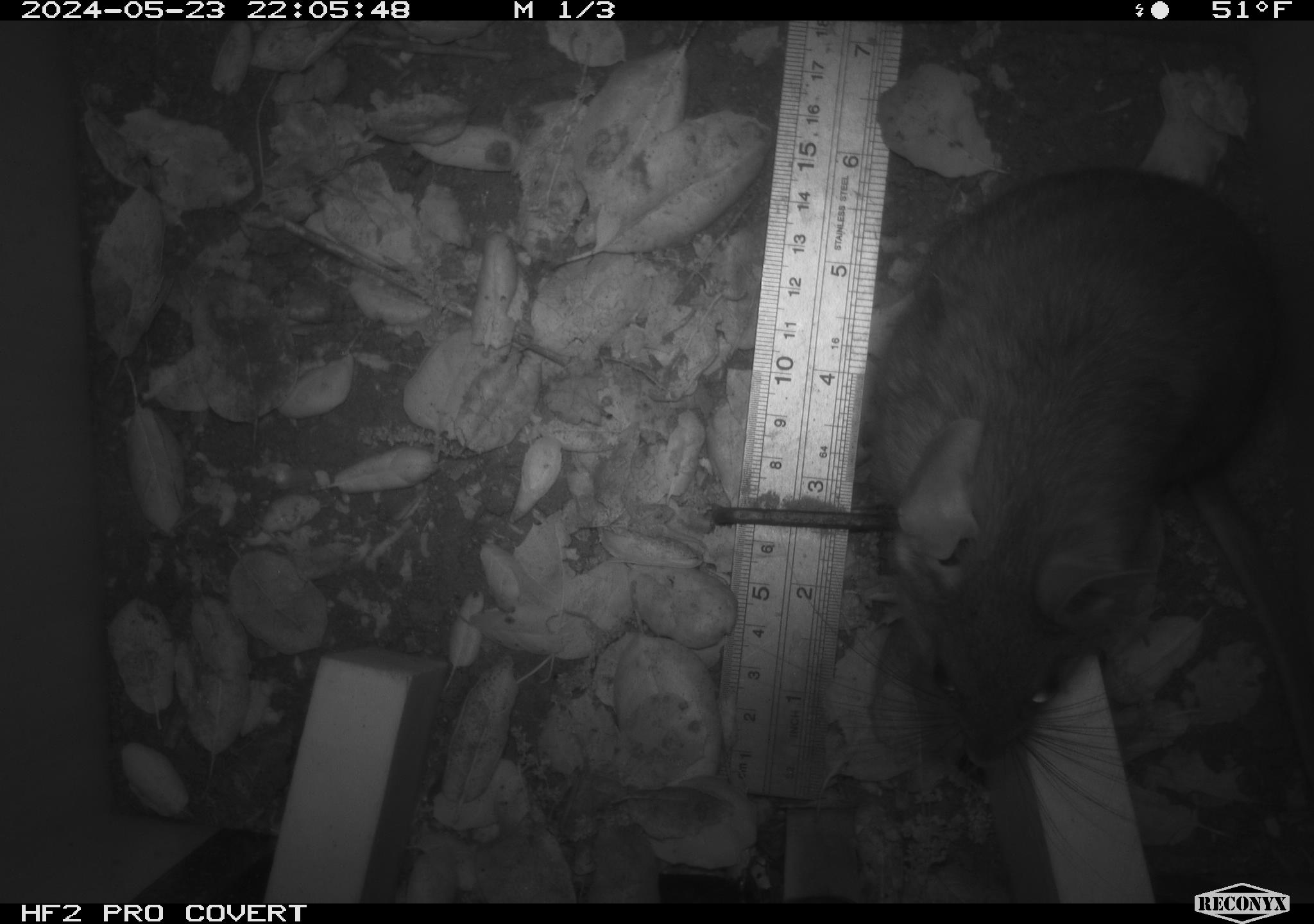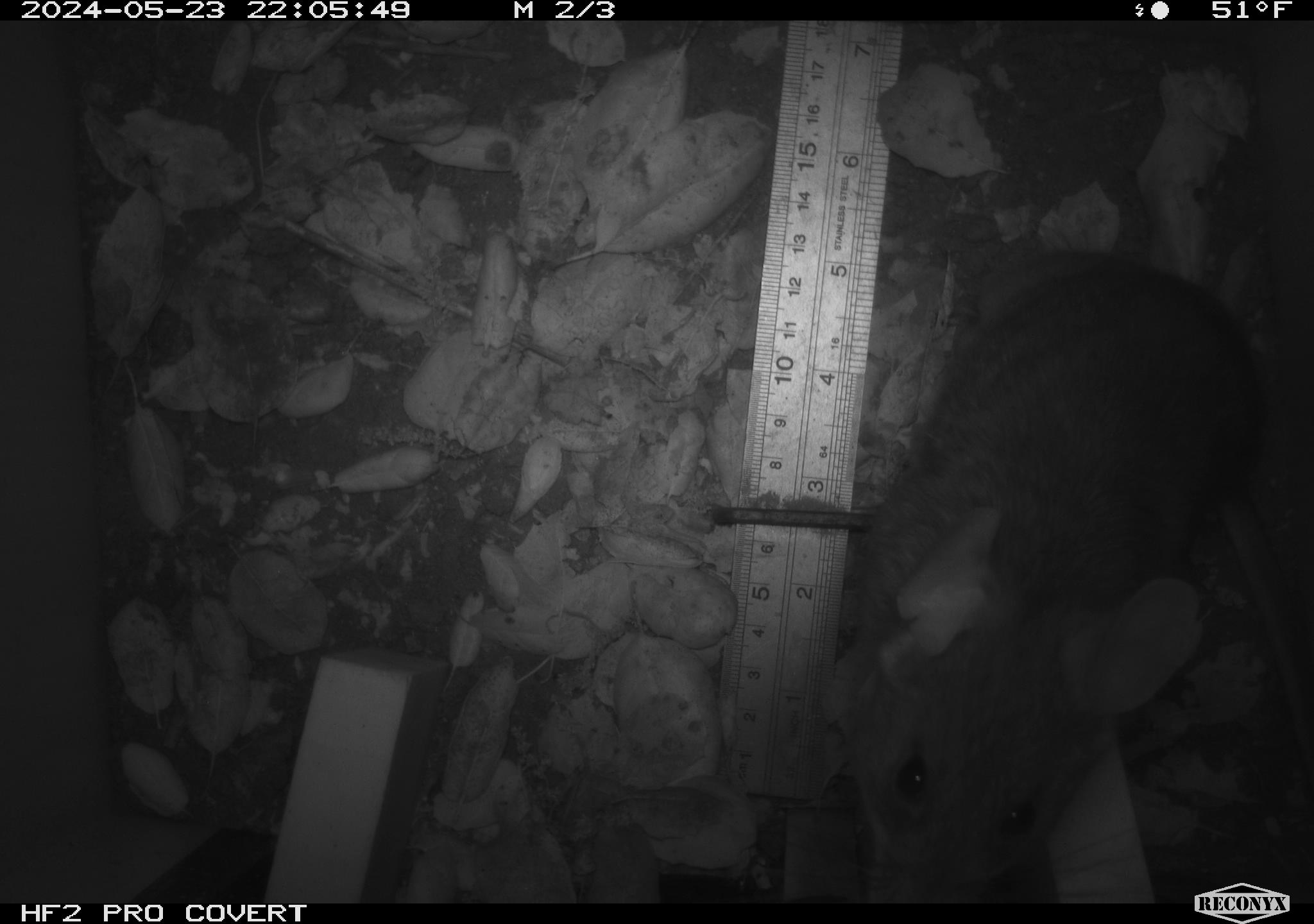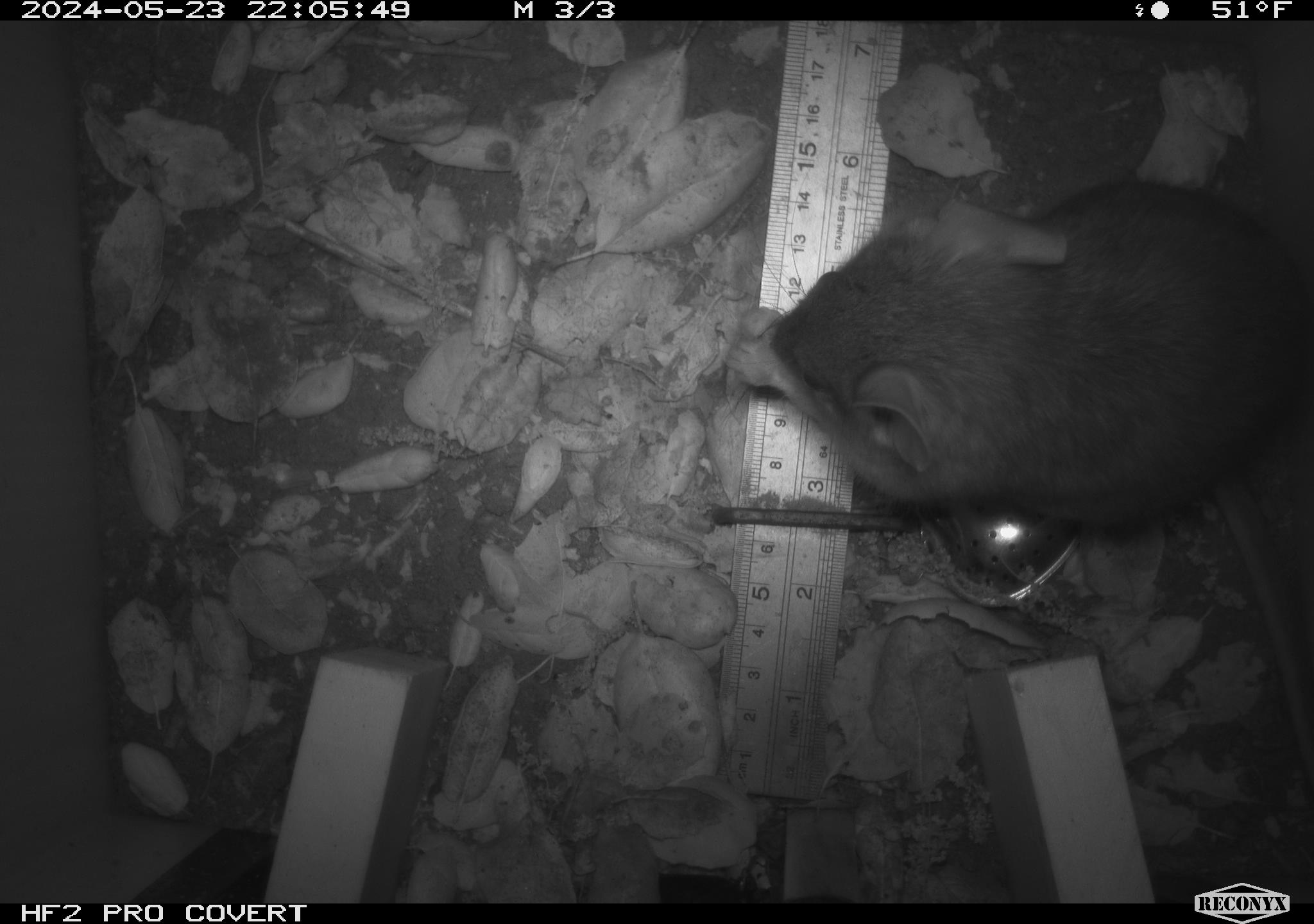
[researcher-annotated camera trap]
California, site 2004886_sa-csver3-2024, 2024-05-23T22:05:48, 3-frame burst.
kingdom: Animalia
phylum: Chordata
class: Mammalia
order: Rodentia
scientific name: Rodentia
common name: rodent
Rodent (Rodentia).